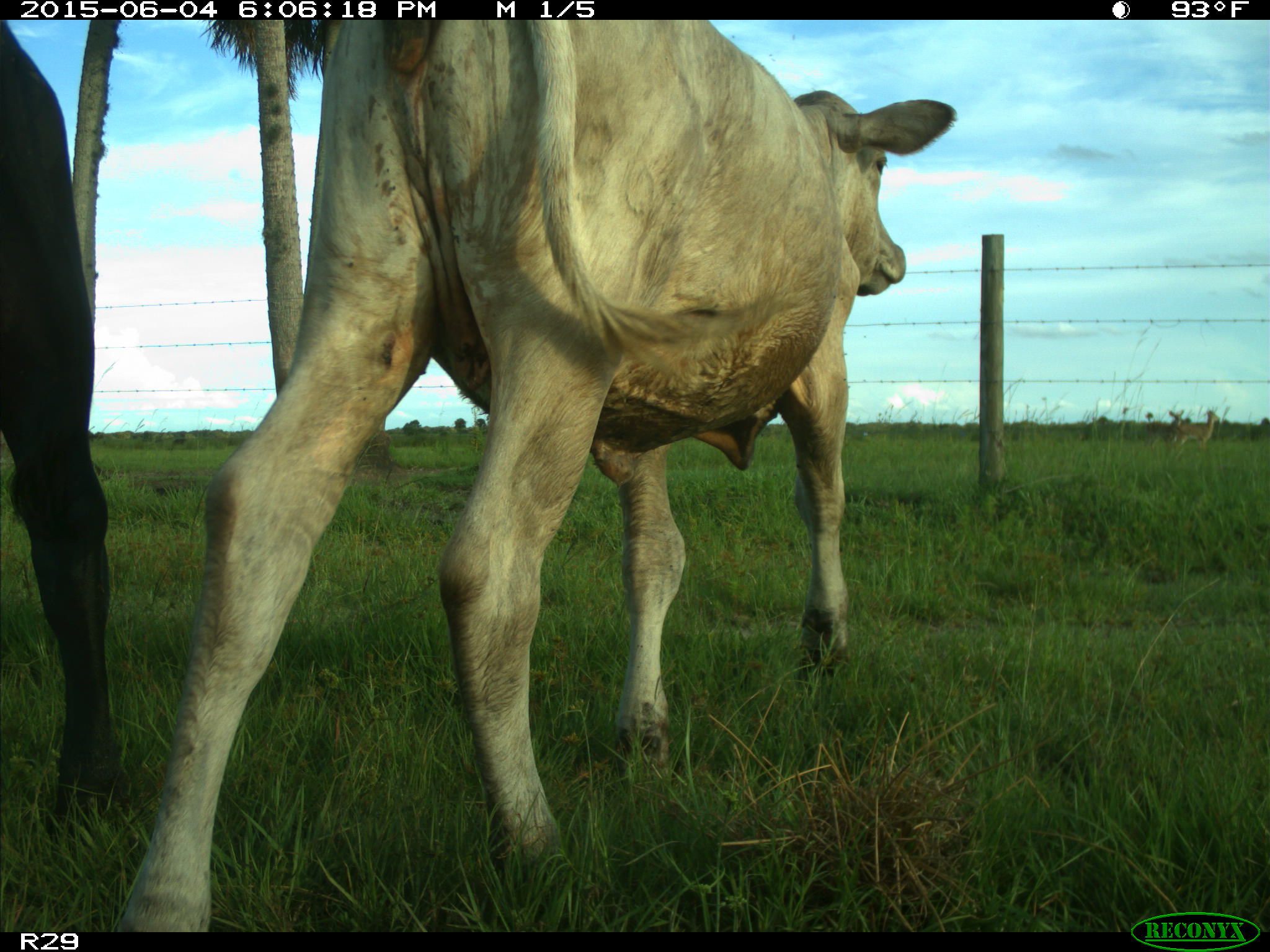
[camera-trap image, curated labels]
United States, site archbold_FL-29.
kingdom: Animalia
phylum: Chordata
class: Mammalia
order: Artiodactyla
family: Bovidae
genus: Bos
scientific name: Bos taurus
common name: domestic cow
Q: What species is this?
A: Bos taurus (domestic cow).